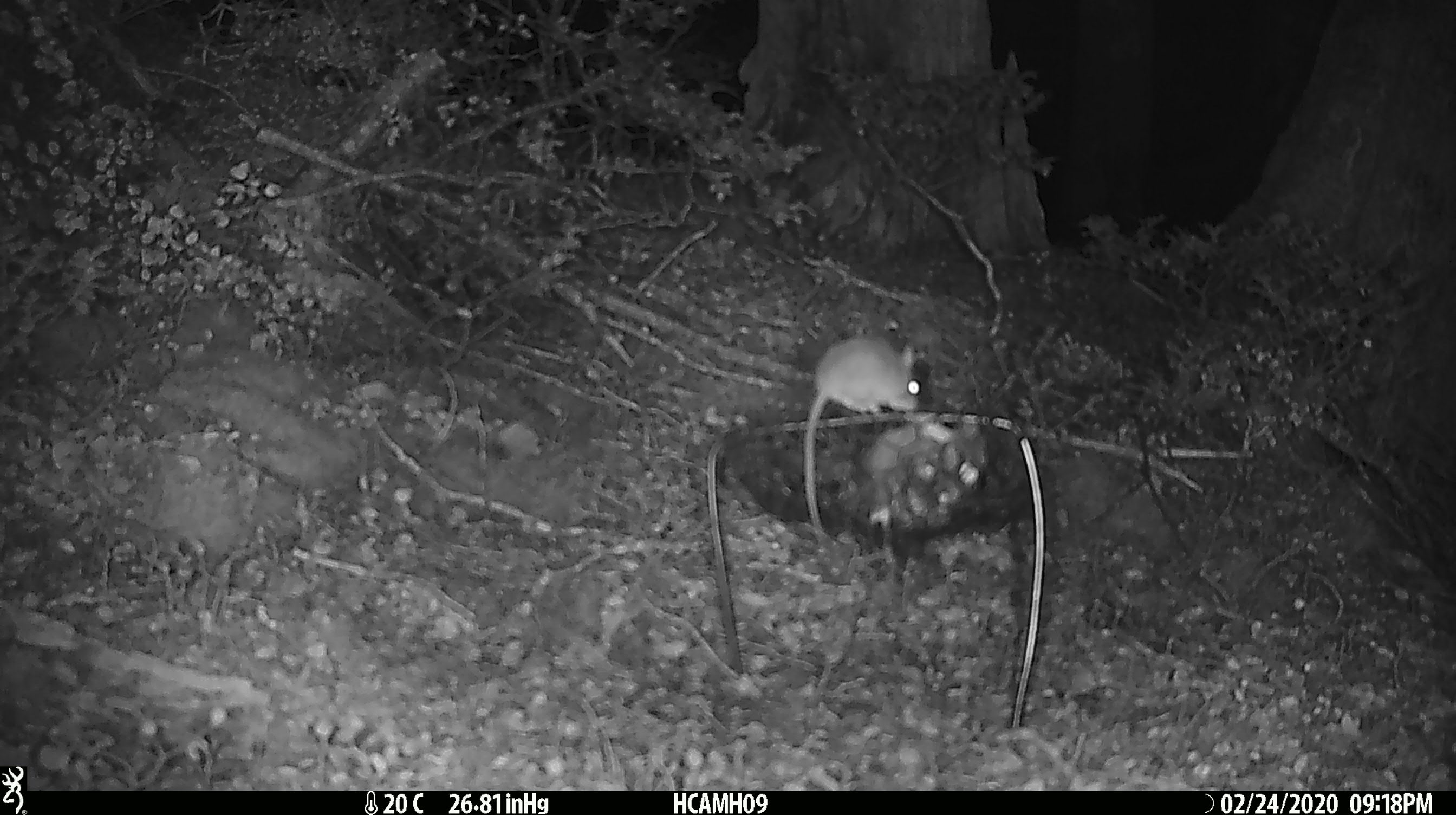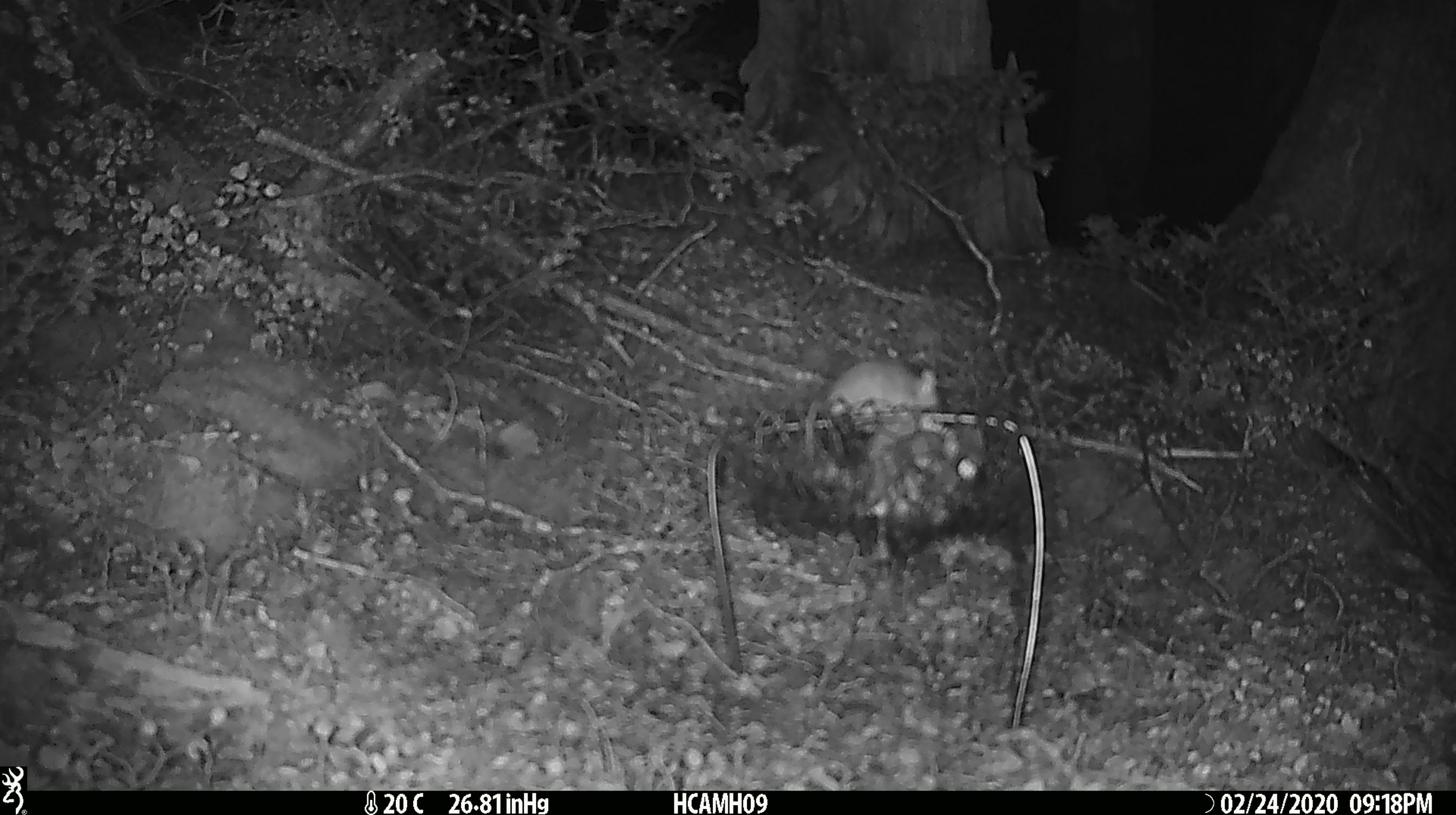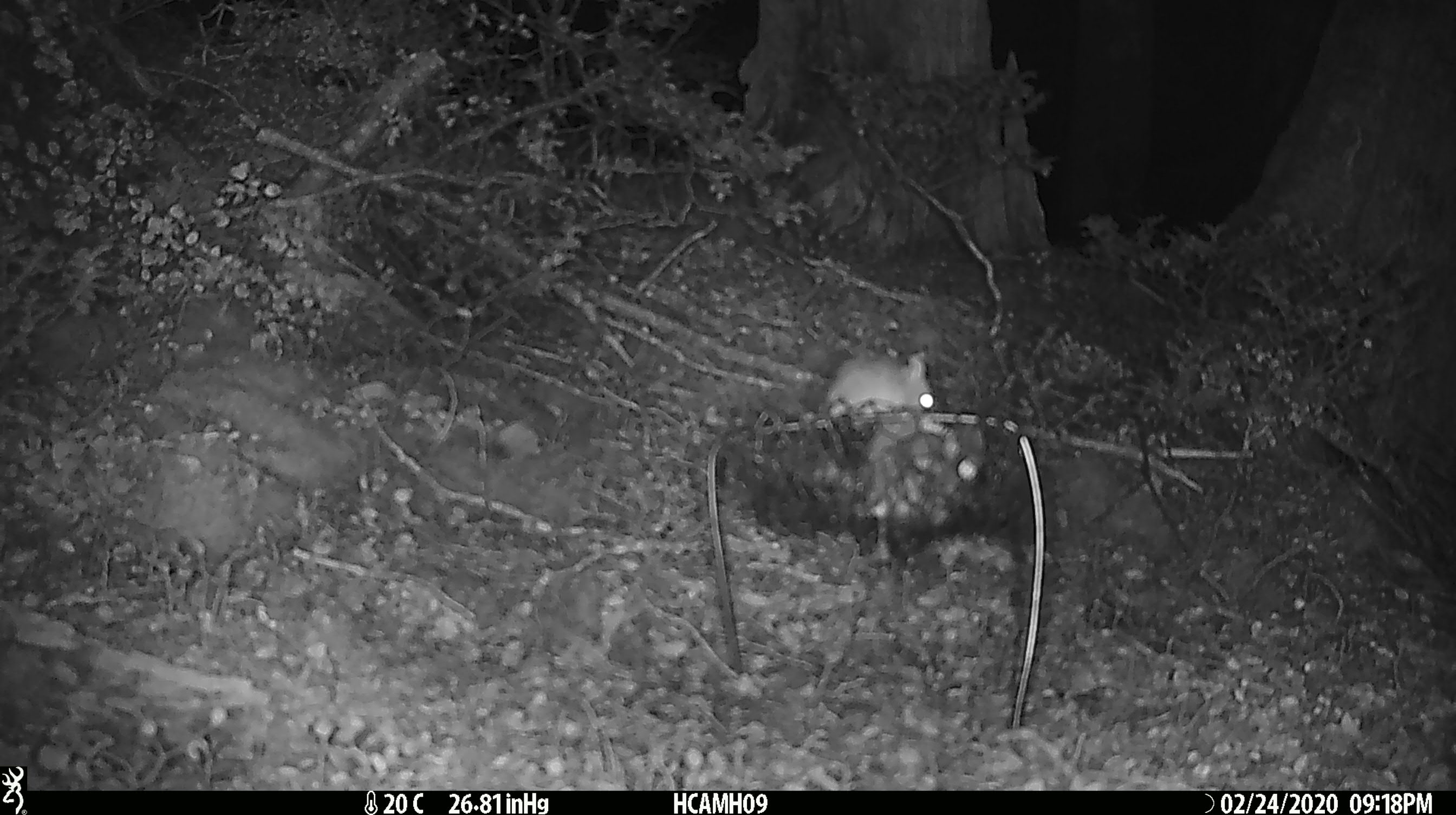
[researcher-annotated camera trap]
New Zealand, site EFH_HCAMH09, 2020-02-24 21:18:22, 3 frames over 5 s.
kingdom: Animalia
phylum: Chordata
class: Mammalia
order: Rodentia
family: Muridae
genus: Mus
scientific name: Mus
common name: mouse